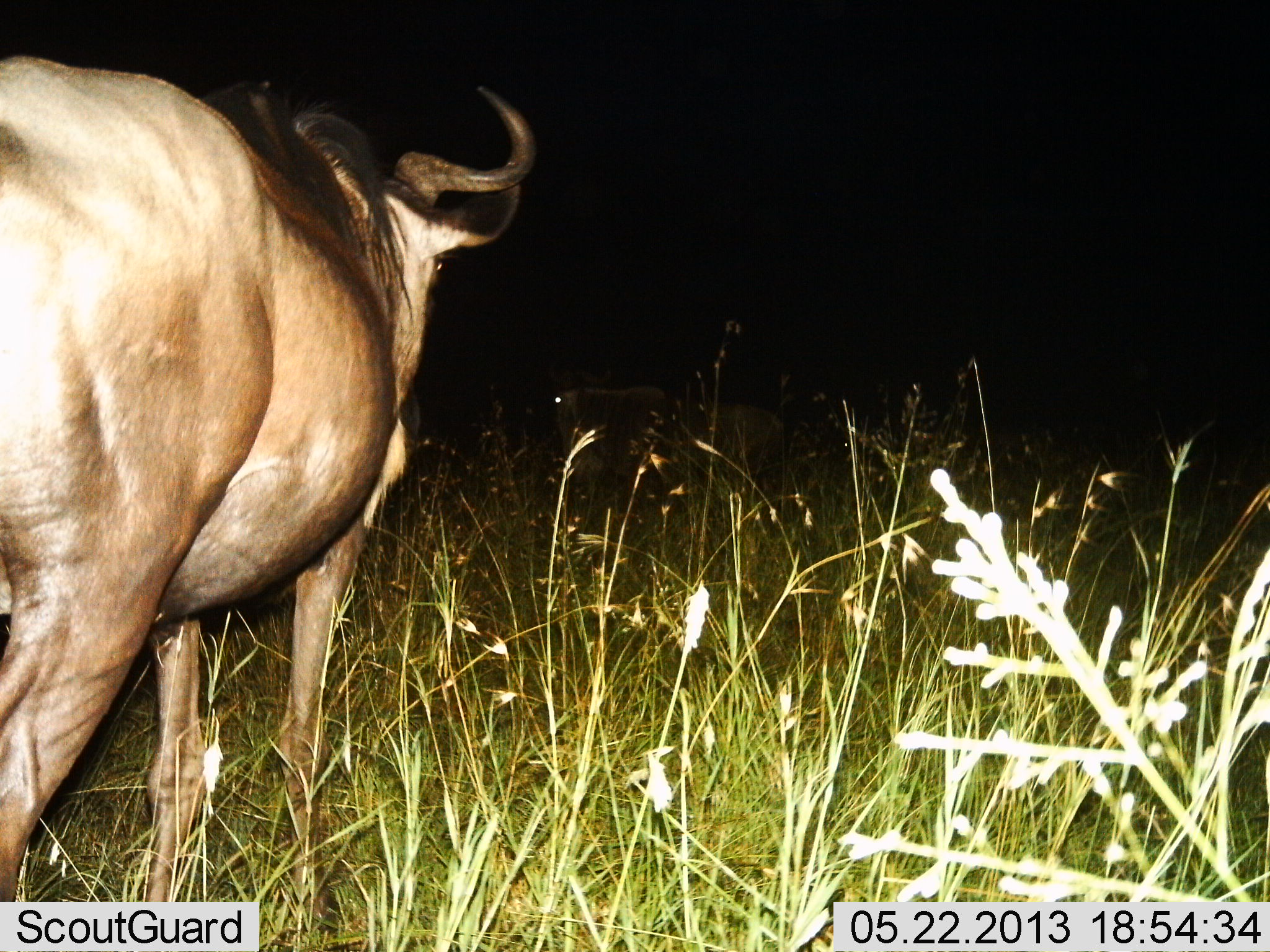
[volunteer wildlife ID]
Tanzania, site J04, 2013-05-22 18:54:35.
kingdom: Animalia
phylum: Chordata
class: Mammalia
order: Artiodactyla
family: Bovidae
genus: Connochaetes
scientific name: Connochaetes taurinus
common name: blue wildebeest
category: wildebeest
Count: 1.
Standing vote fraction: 70%.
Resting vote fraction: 0%.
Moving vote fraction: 30%.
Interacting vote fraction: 0%.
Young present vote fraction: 0%.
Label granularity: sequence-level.